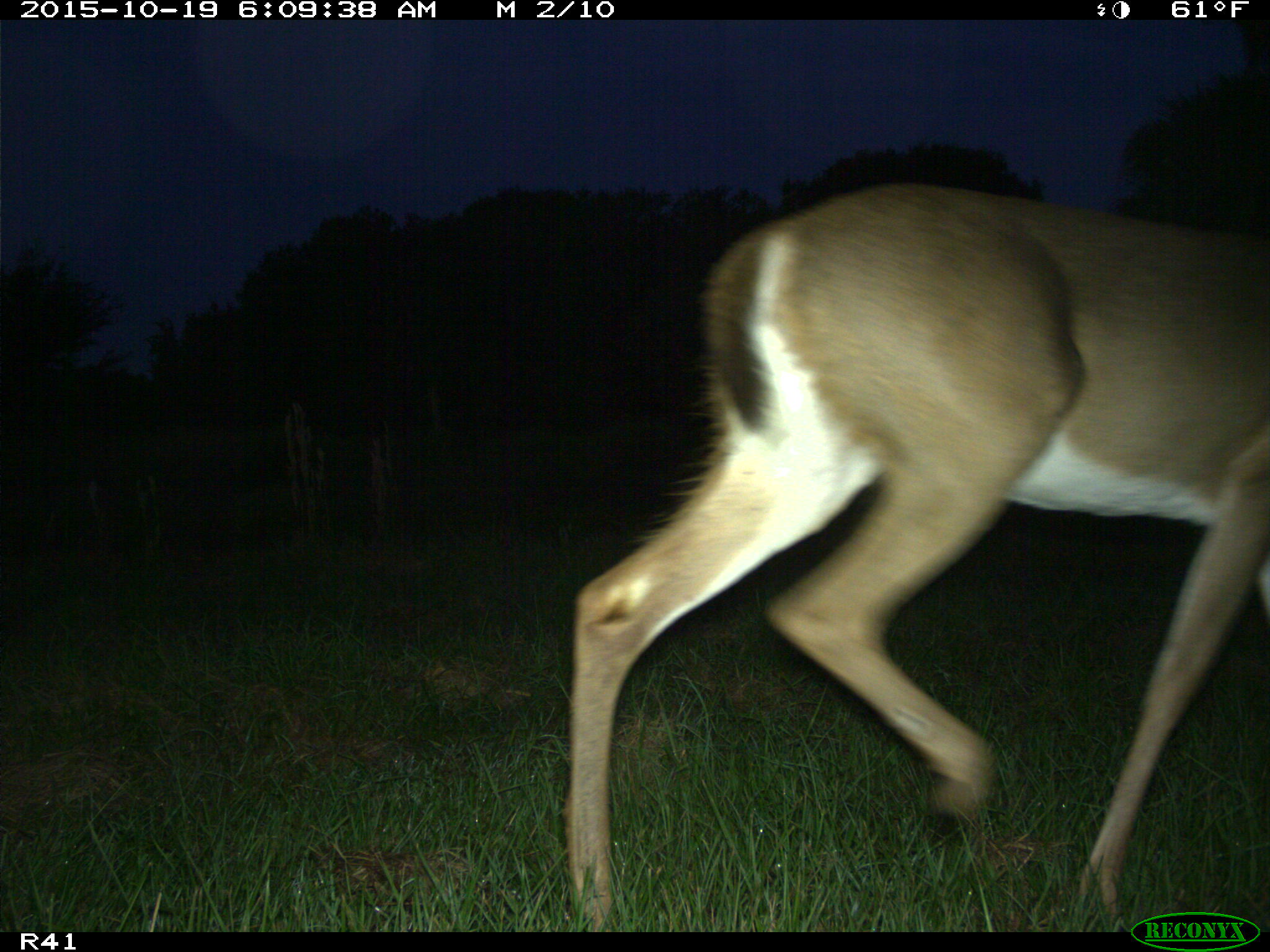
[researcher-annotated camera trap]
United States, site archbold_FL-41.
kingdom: Animalia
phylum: Chordata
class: Mammalia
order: Artiodactyla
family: Cervidae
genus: Odocoileus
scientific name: Odocoileus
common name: deer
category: unidentified deer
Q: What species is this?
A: Unidentified deer (deer) (Odocoileus).